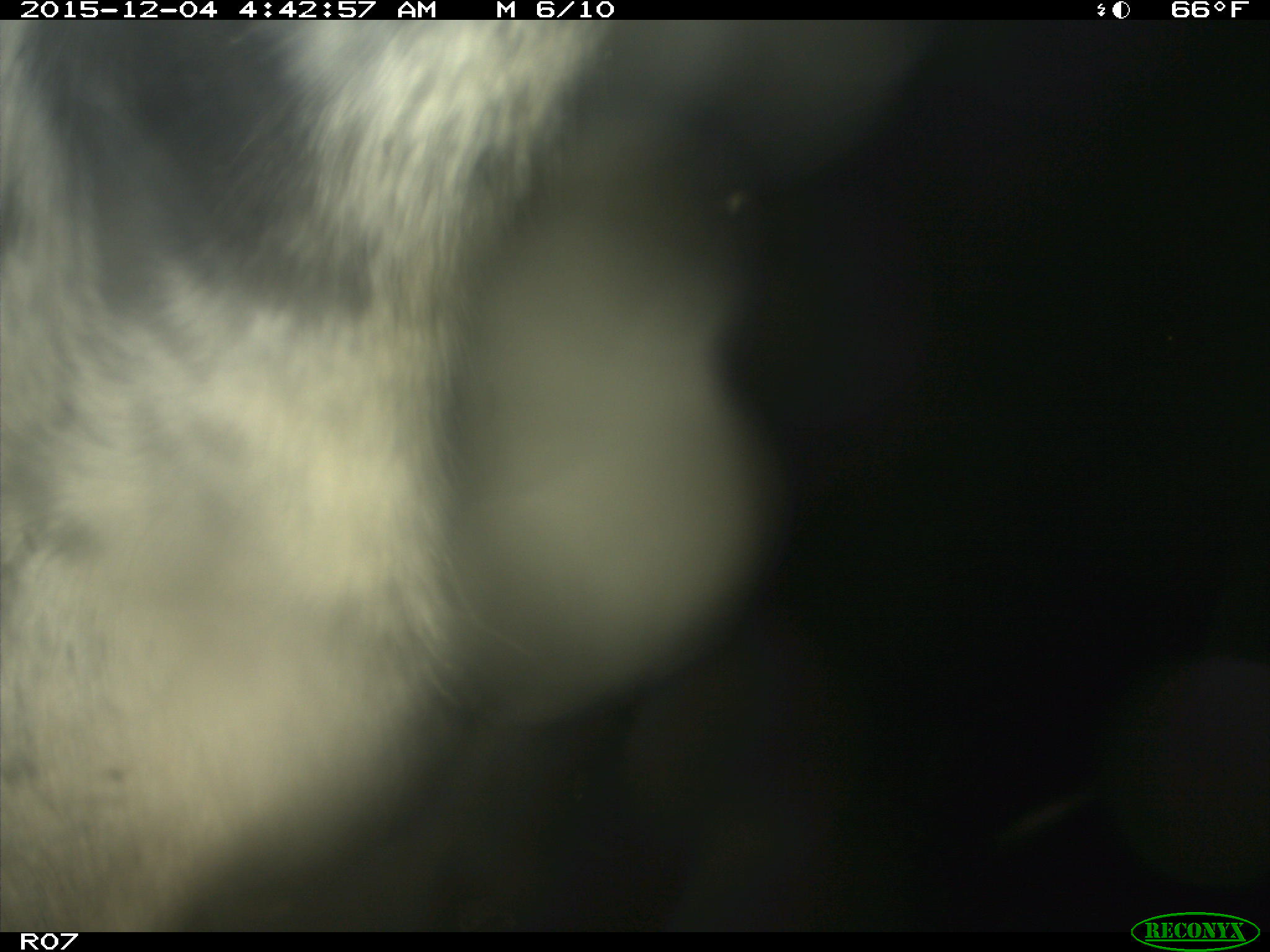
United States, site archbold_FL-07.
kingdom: Animalia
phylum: Chordata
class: Mammalia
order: Artiodactyla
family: Bovidae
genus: Bos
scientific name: Bos taurus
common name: domestic cow